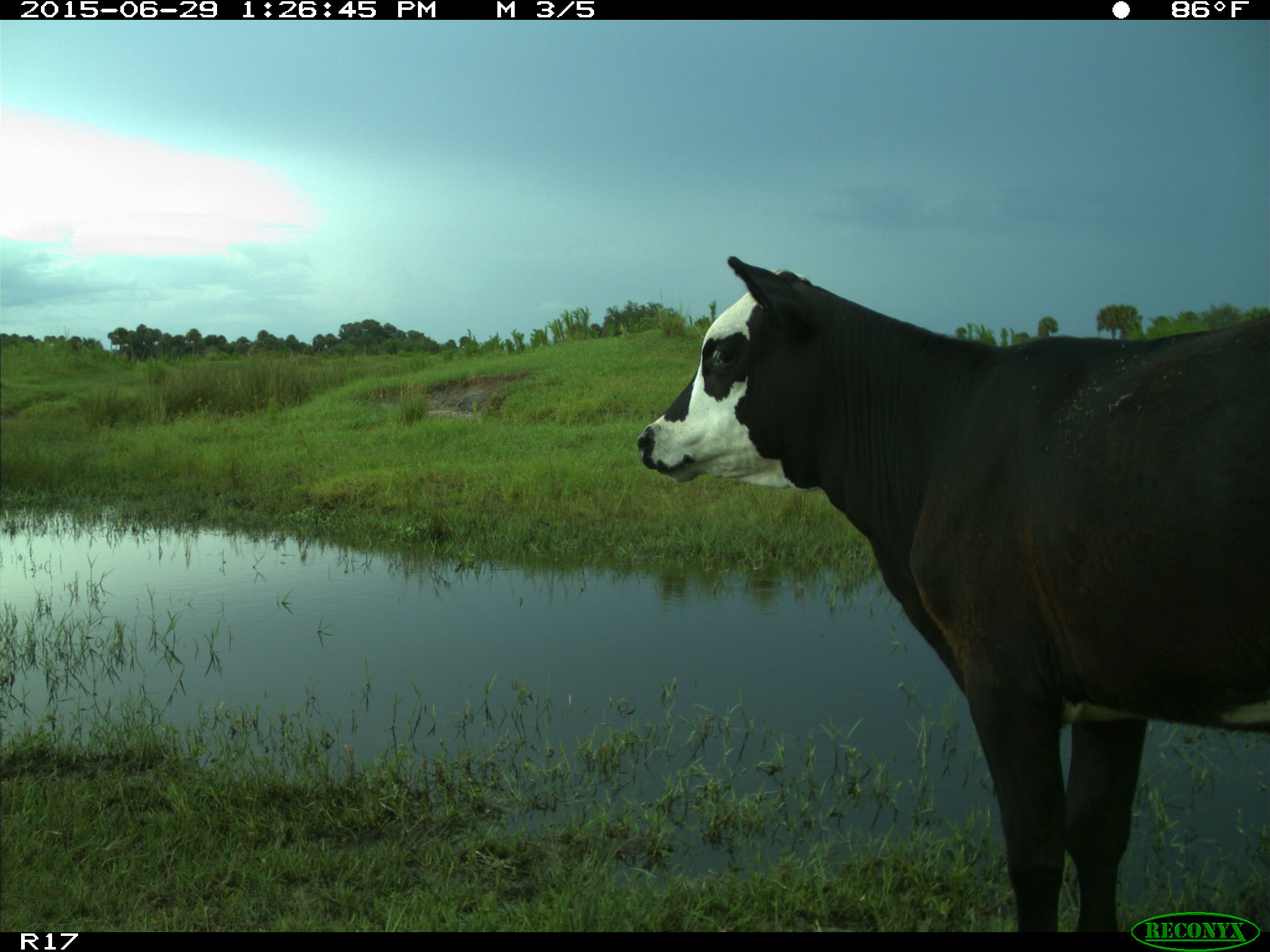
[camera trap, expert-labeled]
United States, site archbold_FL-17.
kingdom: Animalia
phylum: Chordata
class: Mammalia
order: Artiodactyla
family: Bovidae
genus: Bos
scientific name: Bos taurus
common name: domestic cow